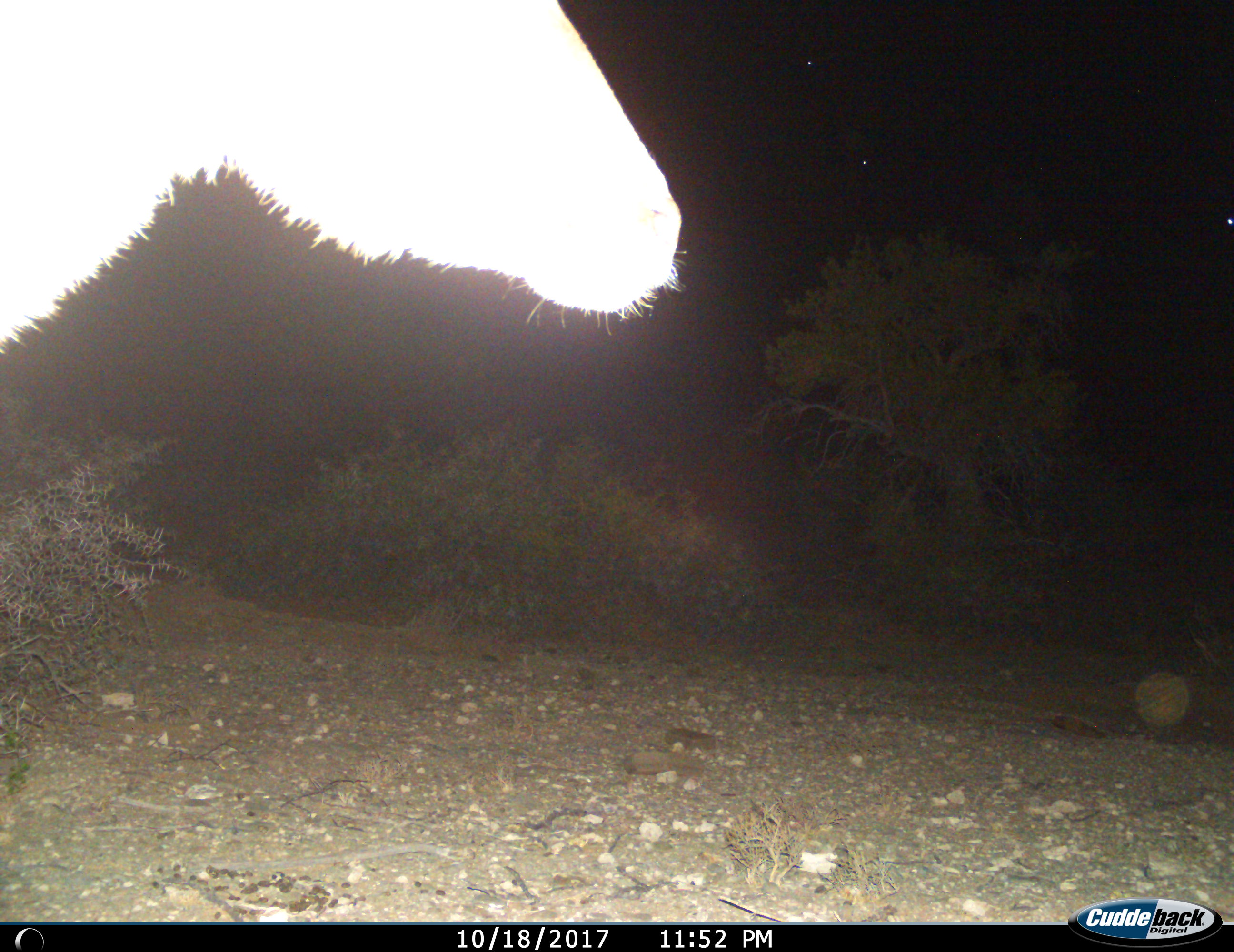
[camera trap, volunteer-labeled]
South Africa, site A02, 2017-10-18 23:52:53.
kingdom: Animalia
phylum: Chordata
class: Mammalia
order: Artiodactyla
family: Bovidae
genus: Tragelaphus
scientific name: Tragelaphus strepsiceros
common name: greater kudu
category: kudu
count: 1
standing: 100%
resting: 0%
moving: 0%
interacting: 0%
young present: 0%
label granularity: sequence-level